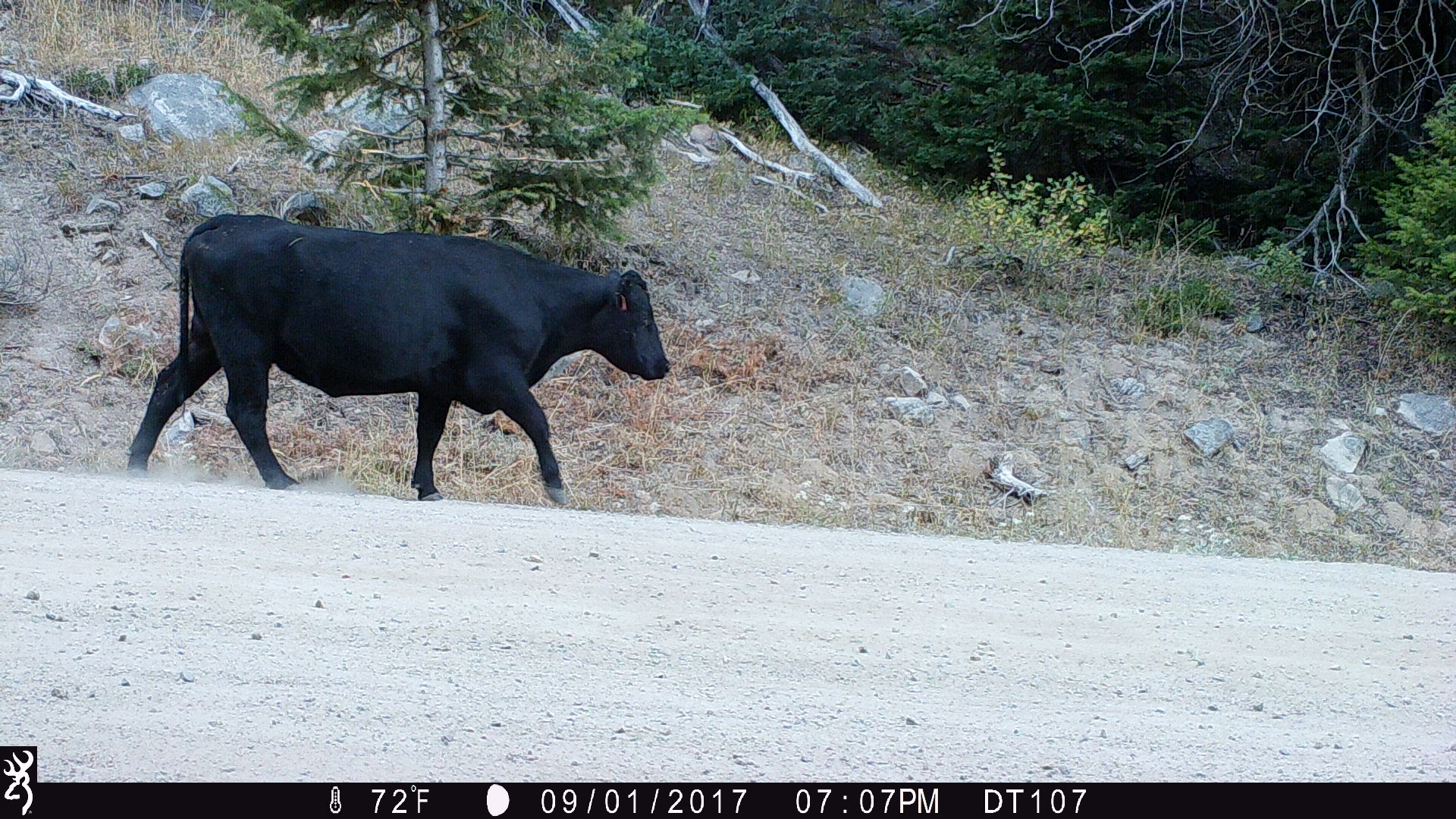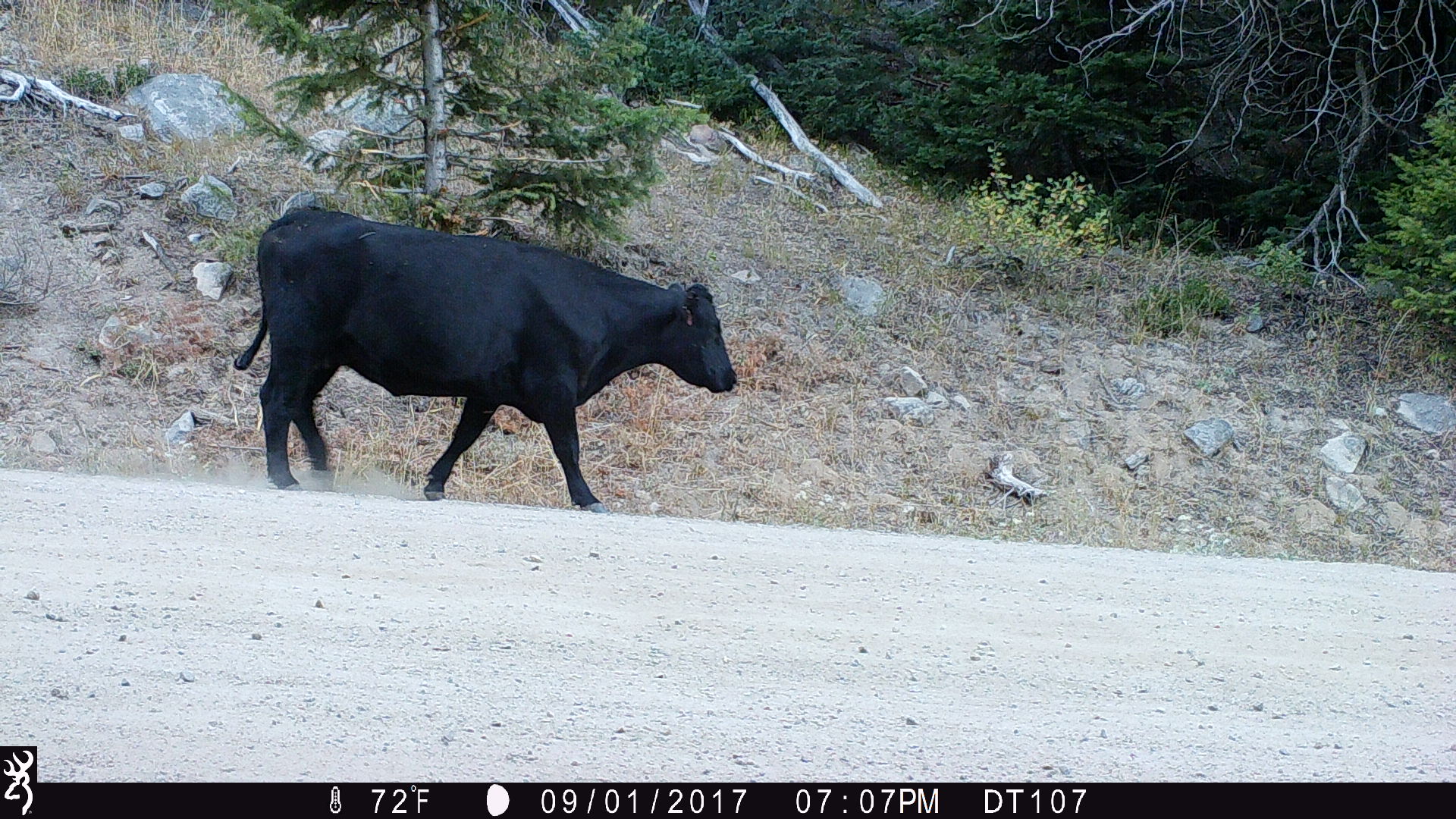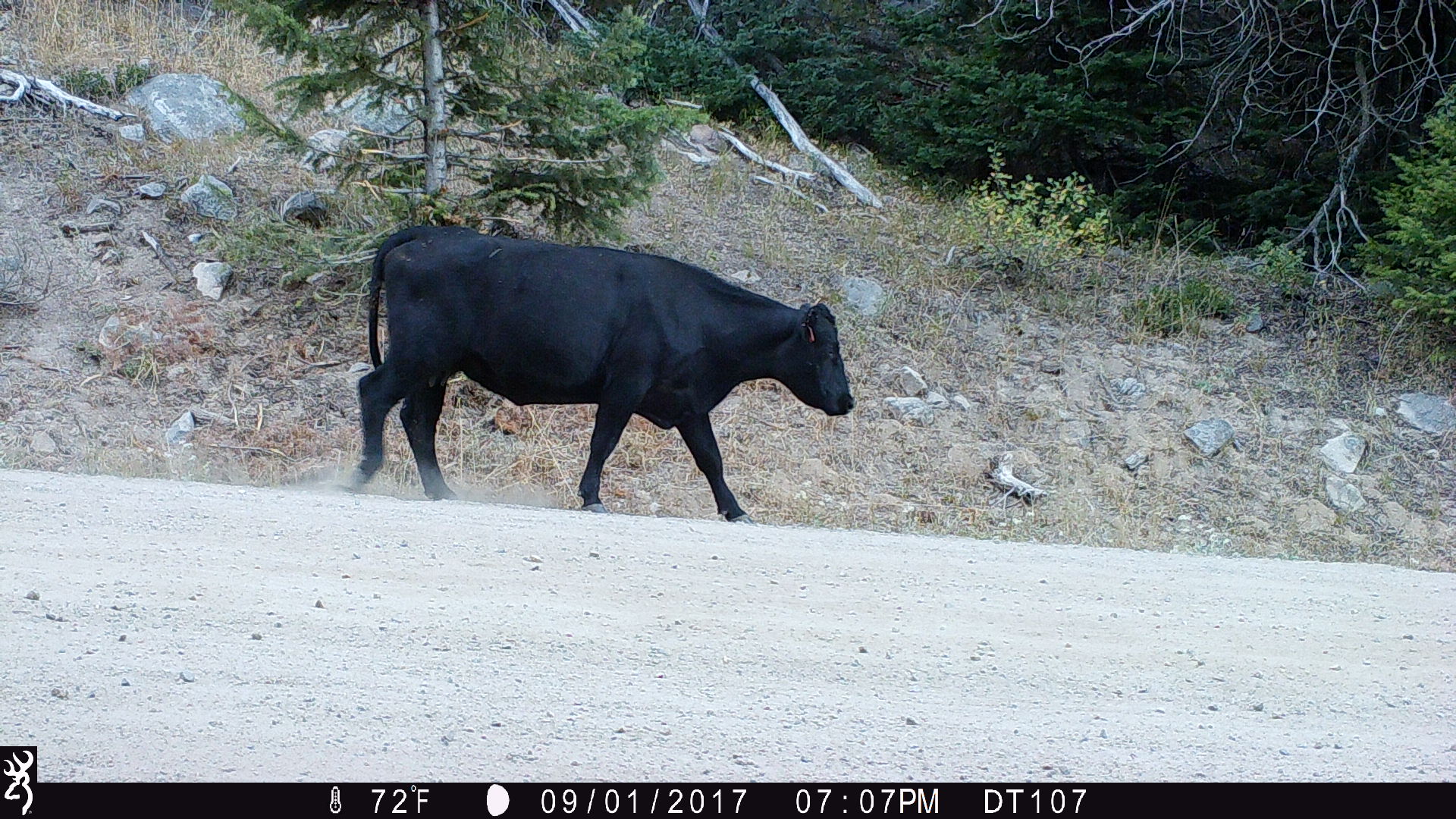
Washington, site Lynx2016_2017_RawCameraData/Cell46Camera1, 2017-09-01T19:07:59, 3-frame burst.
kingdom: Animalia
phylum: Chordata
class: Mammalia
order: Artiodactyla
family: Bovidae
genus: Bos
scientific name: Bos taurus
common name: domestic cattle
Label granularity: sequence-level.